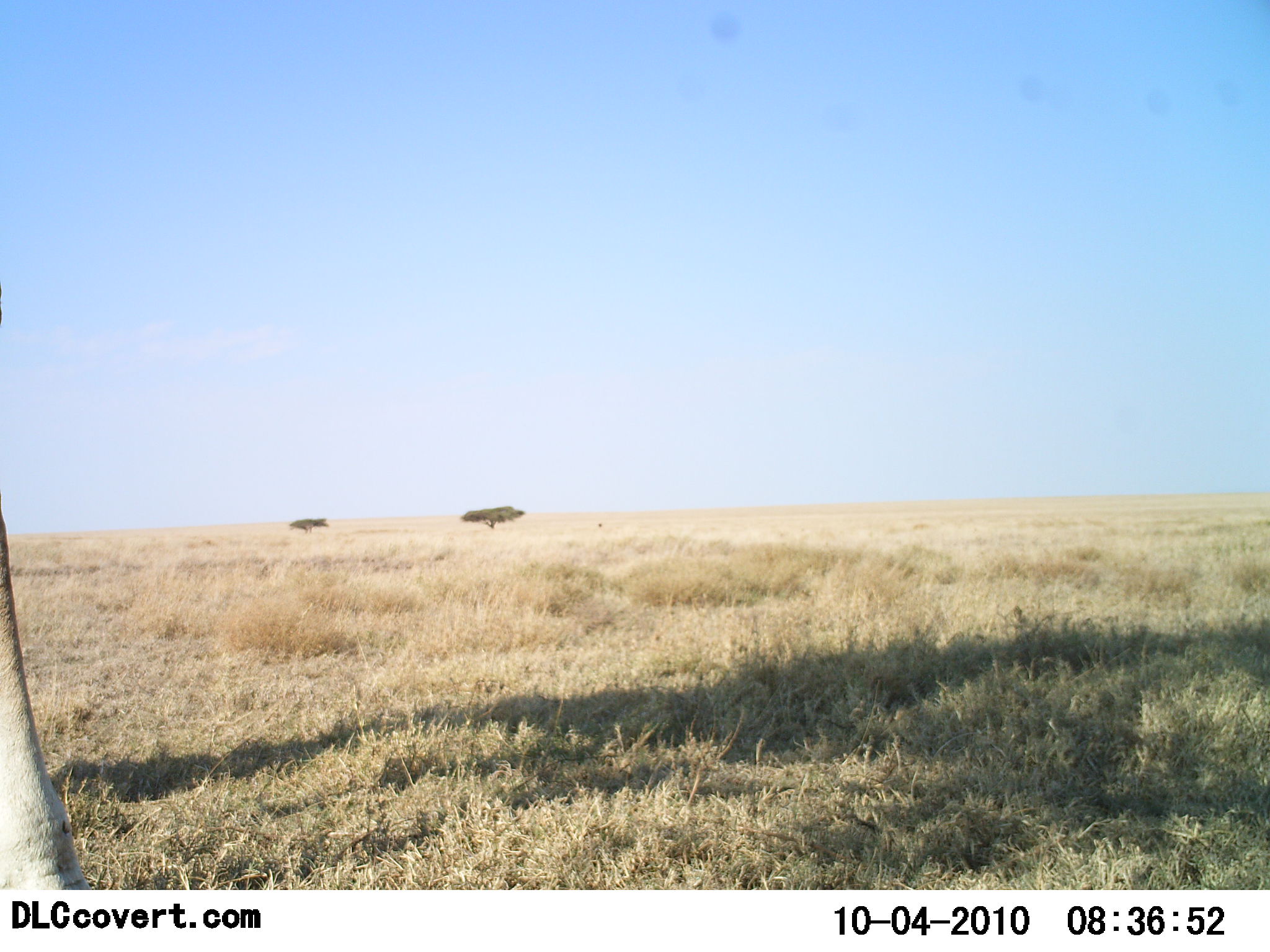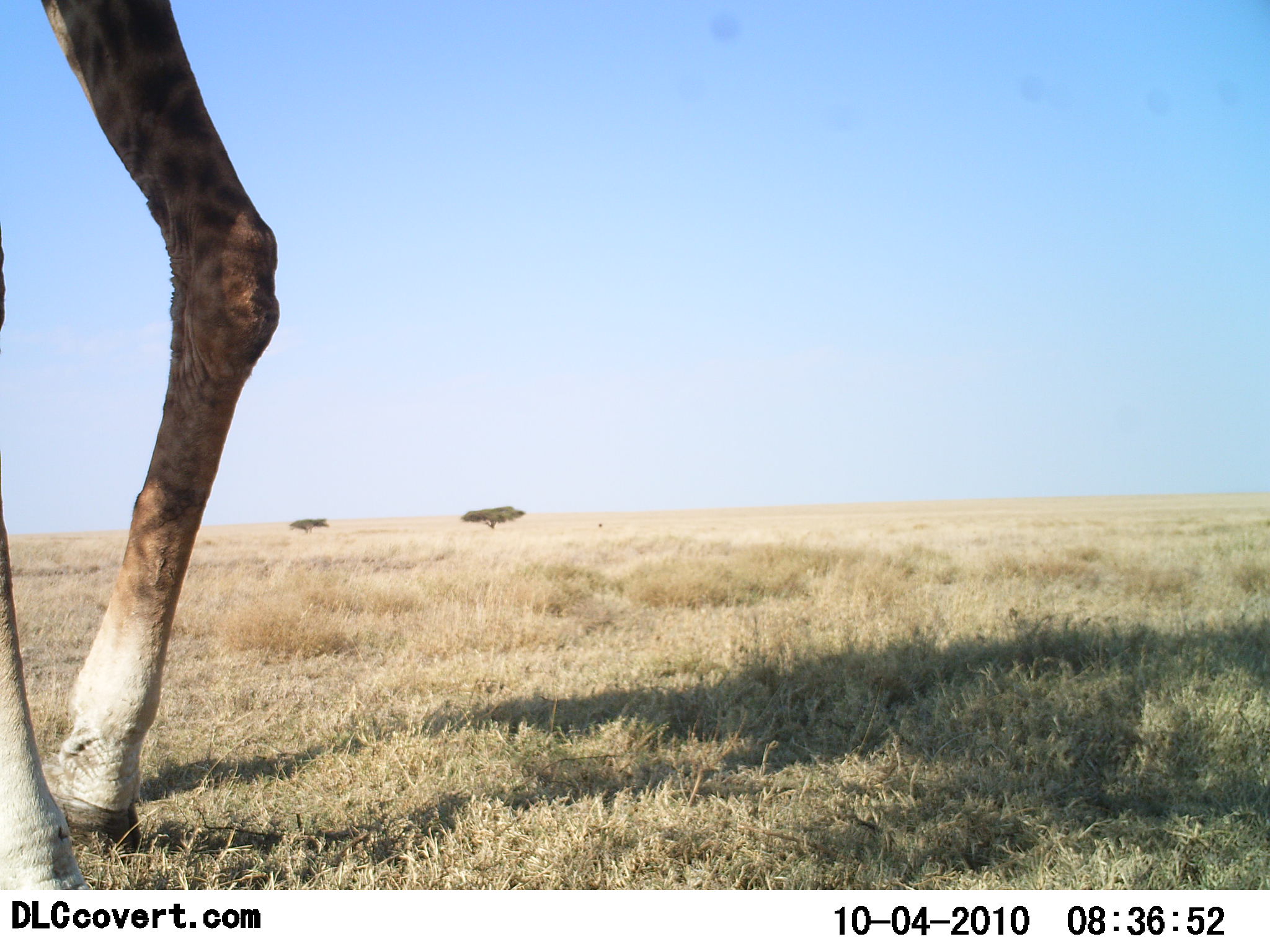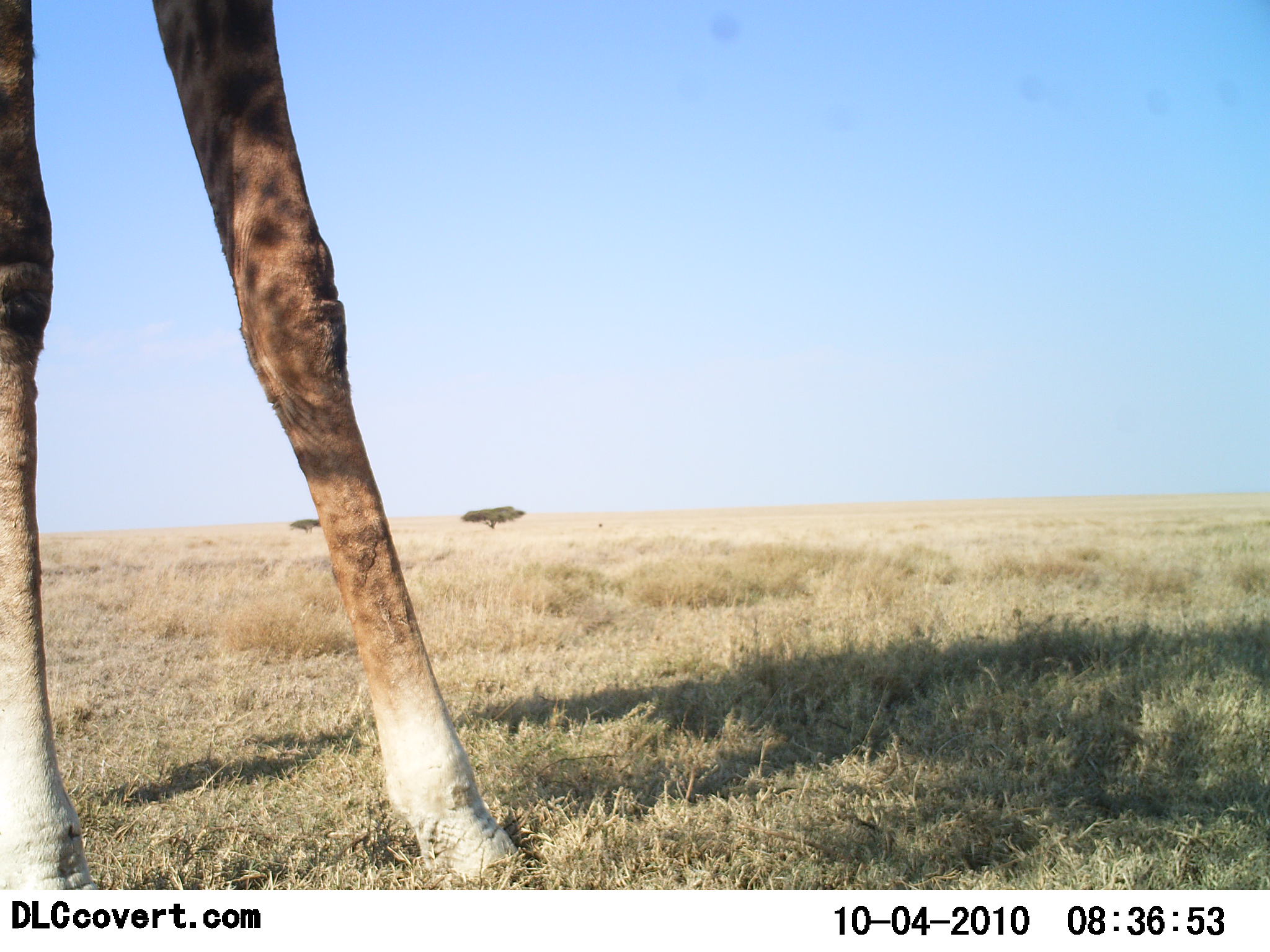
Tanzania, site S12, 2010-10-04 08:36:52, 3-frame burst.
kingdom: Animalia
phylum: Chordata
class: Mammalia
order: Artiodactyla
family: Giraffidae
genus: Giraffa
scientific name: Giraffa camelopardalis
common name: giraffe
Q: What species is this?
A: Giraffe (Giraffa camelopardalis).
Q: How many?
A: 1.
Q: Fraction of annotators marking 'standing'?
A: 31%.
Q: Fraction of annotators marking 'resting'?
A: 0%.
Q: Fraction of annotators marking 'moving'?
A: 75%.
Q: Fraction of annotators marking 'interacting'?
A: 0%.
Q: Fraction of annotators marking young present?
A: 0%.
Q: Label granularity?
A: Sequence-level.